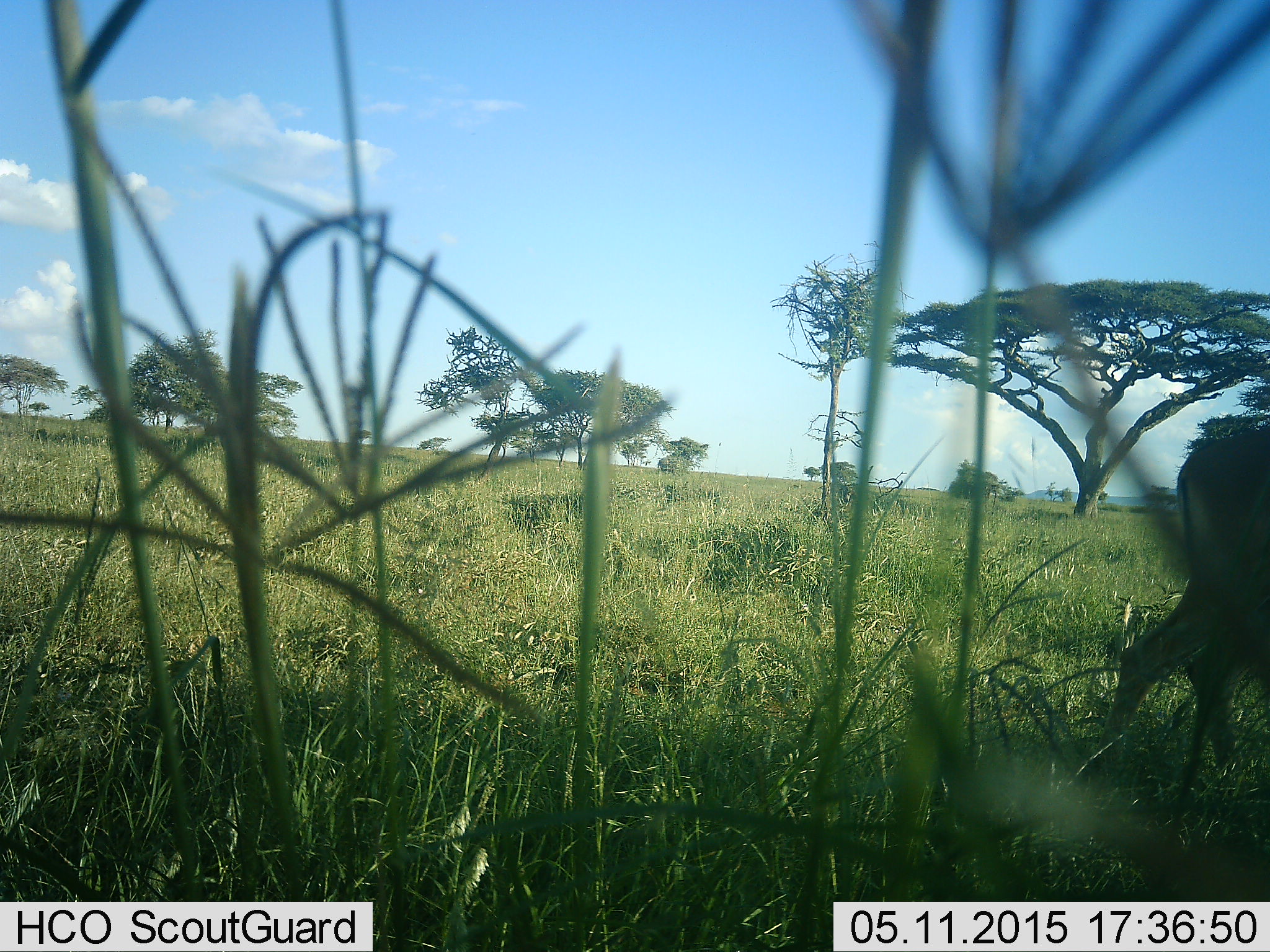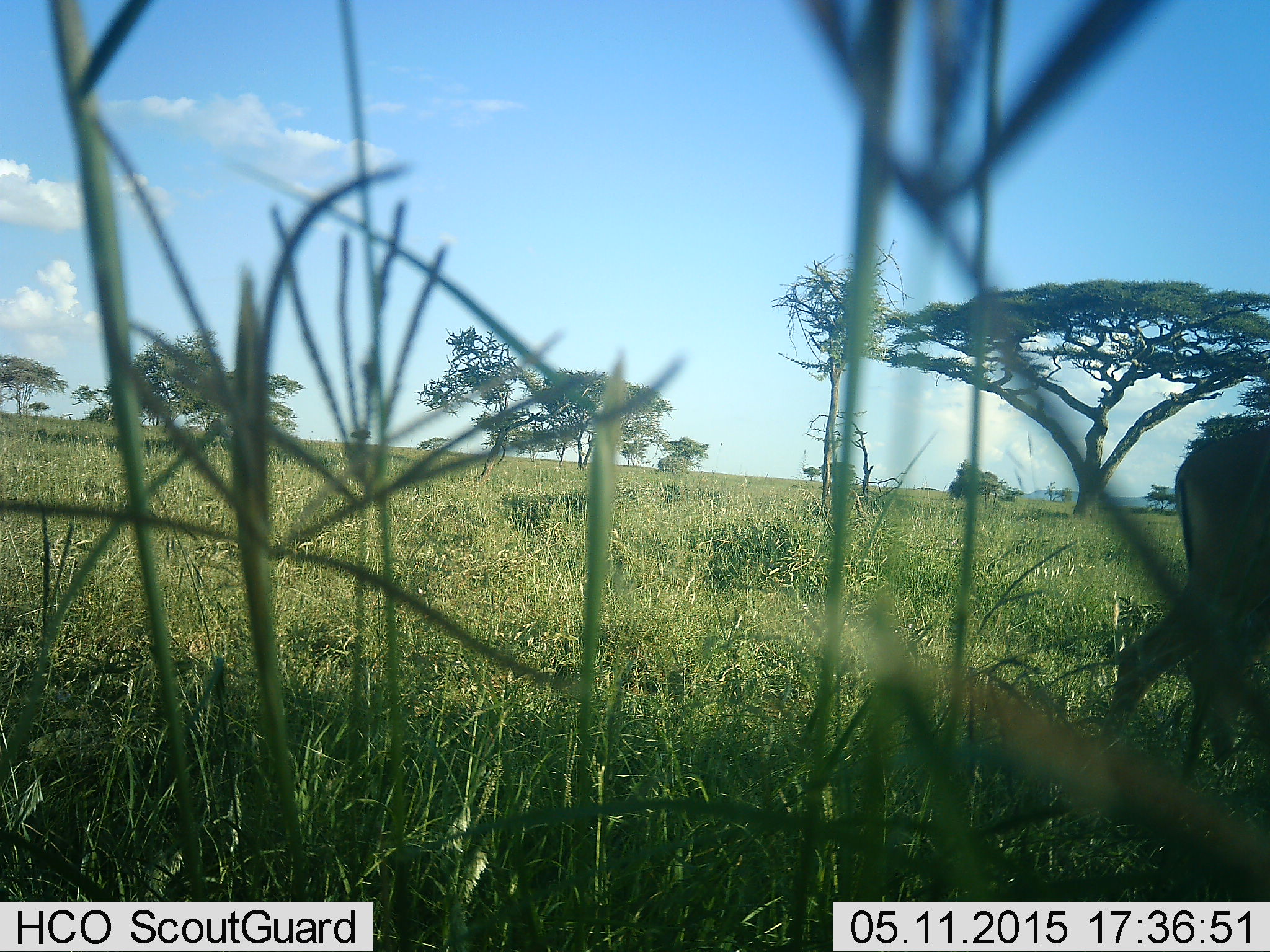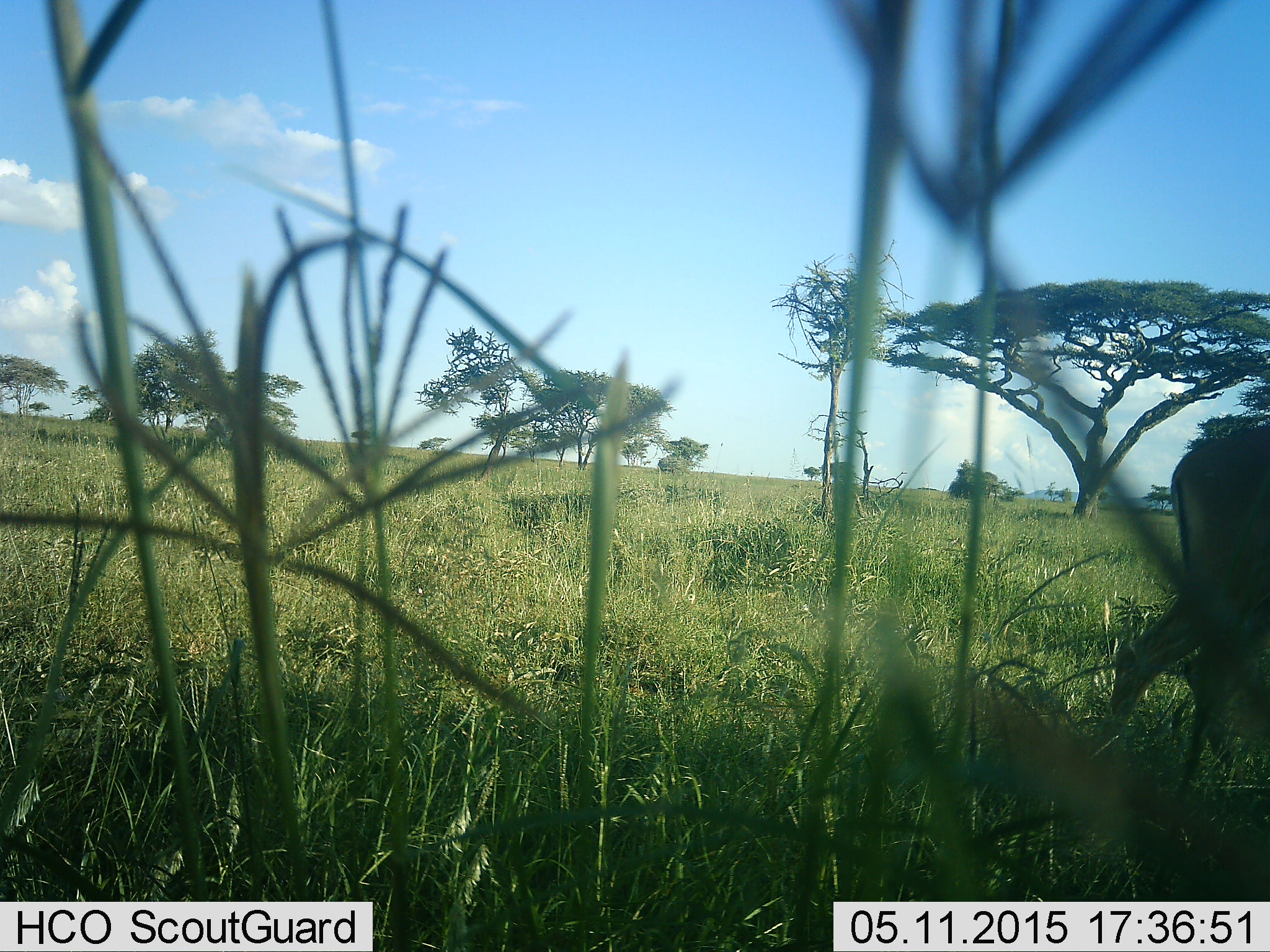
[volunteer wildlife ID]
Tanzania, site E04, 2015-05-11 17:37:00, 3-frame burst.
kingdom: Animalia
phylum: Chordata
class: Mammalia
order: Artiodactyla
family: Bovidae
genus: Eudorcas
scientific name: Eudorcas thomsonii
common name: thomson's gazelle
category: gazellethomsons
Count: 1.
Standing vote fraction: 57%.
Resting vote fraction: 0%.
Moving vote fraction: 0%.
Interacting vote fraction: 0%.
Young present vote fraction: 0%.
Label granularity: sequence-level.